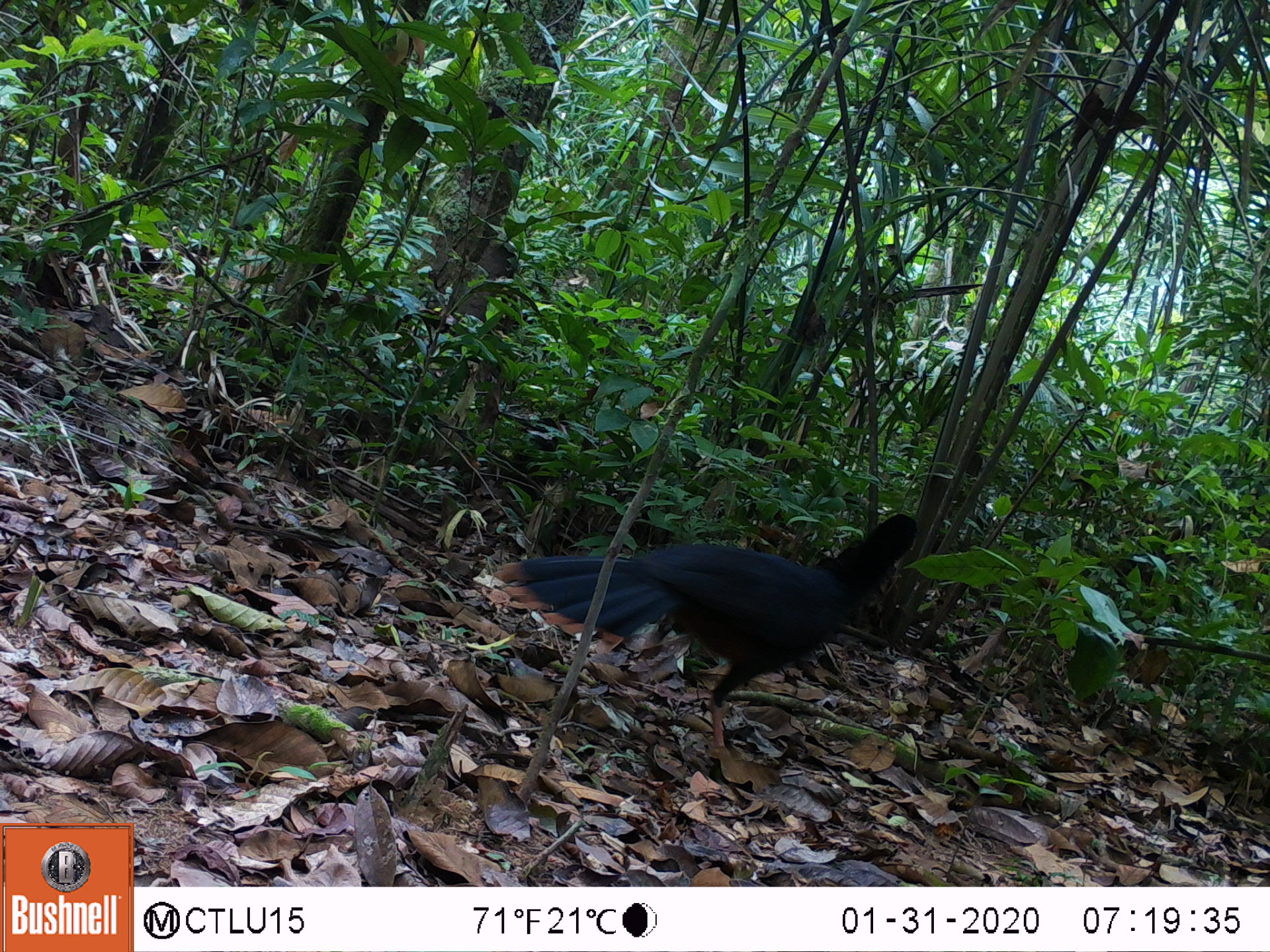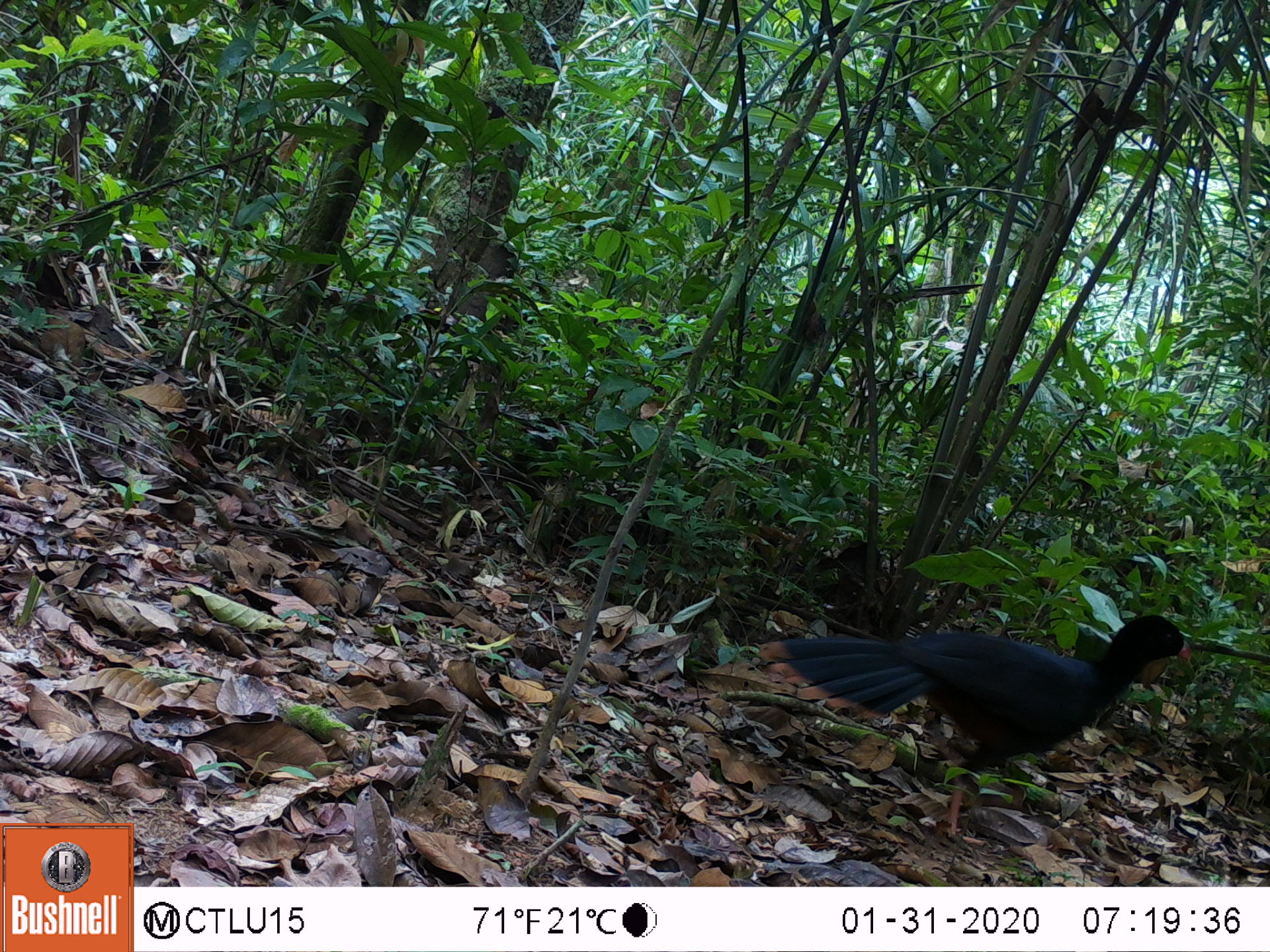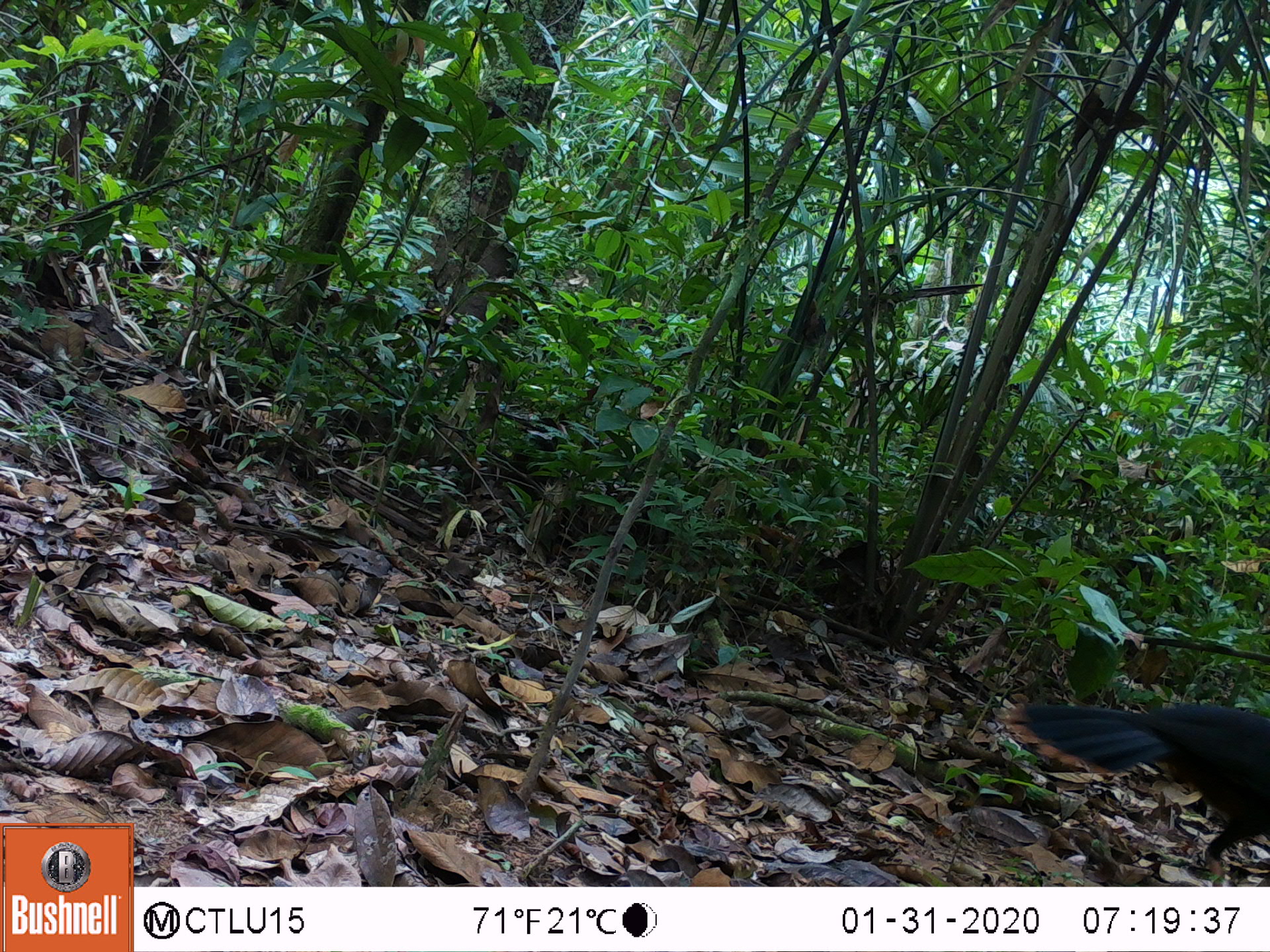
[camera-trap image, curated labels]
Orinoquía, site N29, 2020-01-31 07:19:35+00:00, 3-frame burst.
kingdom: Animalia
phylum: Chordata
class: Aves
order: Galliformes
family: Cracidae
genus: Mitu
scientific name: Mitu salvini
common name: salvin's currasow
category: salvins curassow